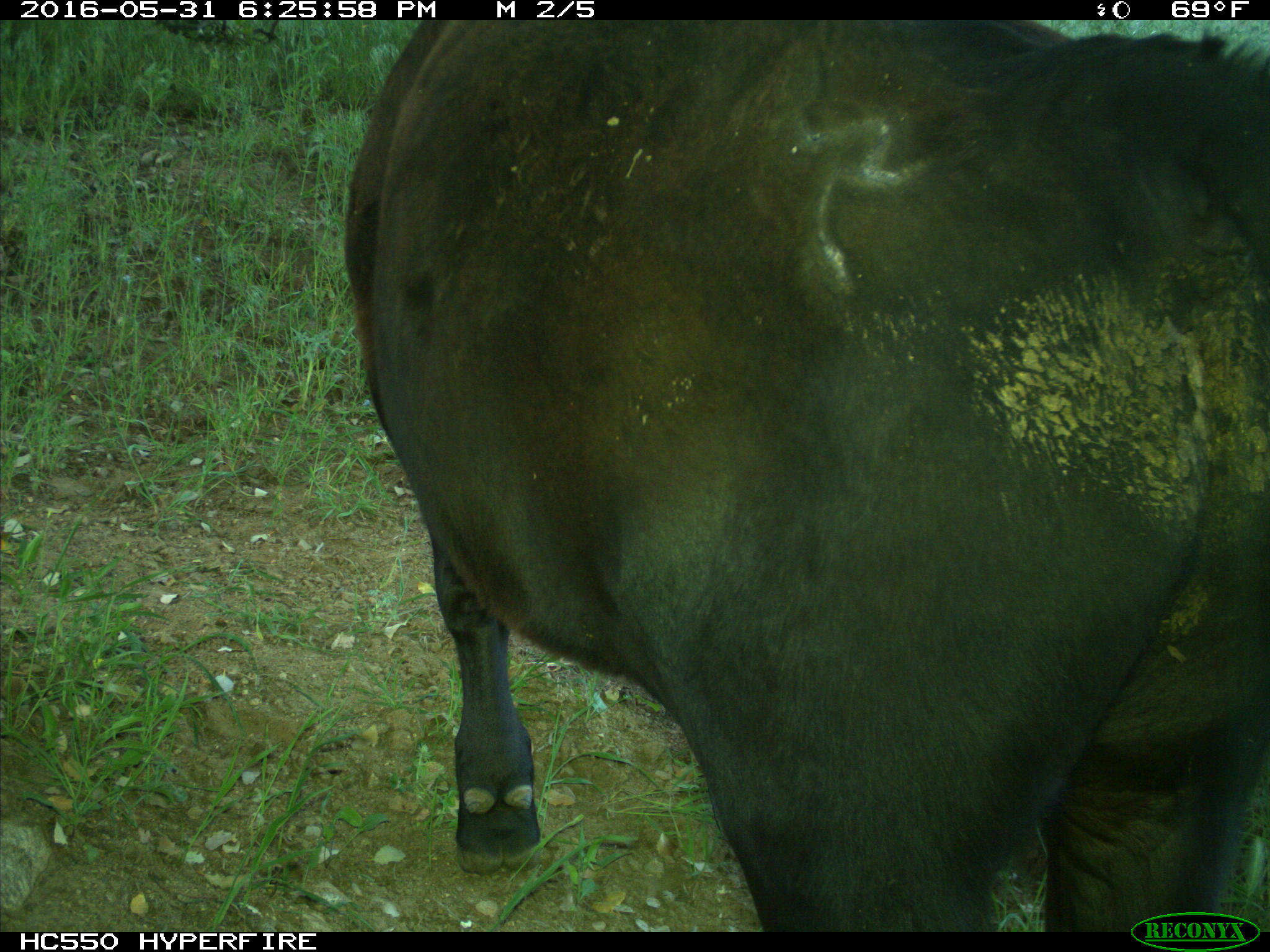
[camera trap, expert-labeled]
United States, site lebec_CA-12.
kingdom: Animalia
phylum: Chordata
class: Mammalia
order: Artiodactyla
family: Bovidae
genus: Bos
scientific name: Bos taurus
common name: domestic cow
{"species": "Bos taurus (domestic cow)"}